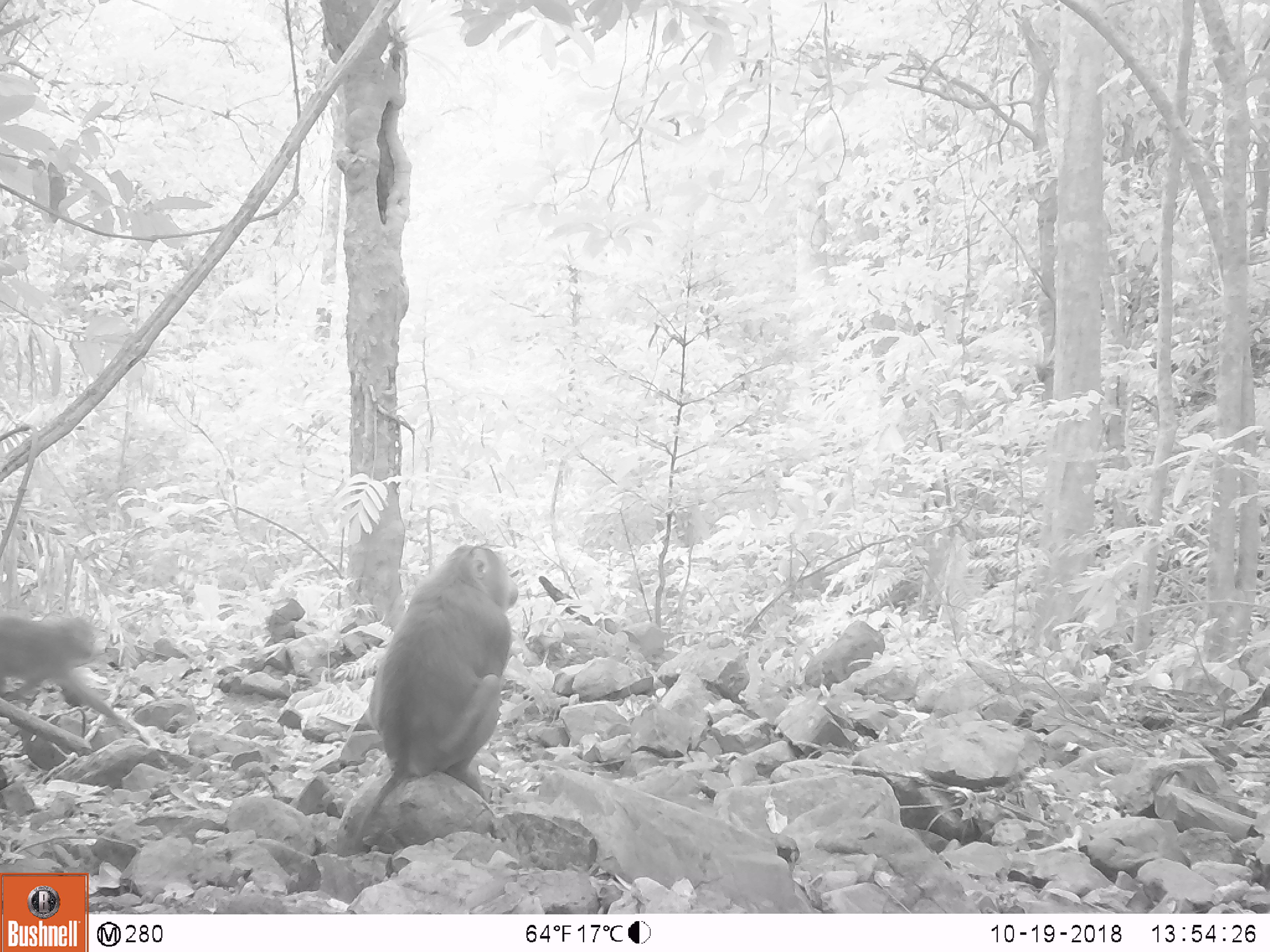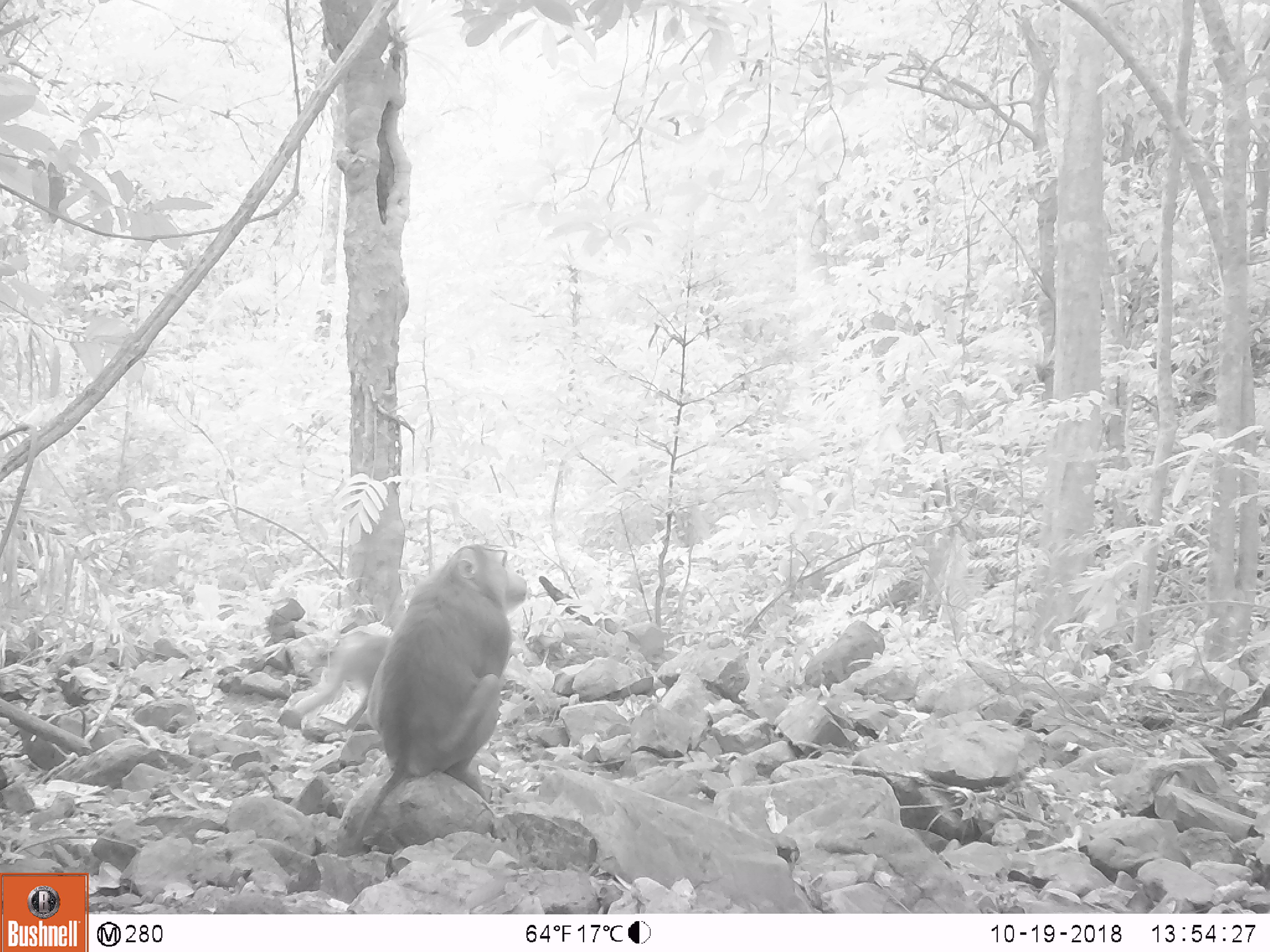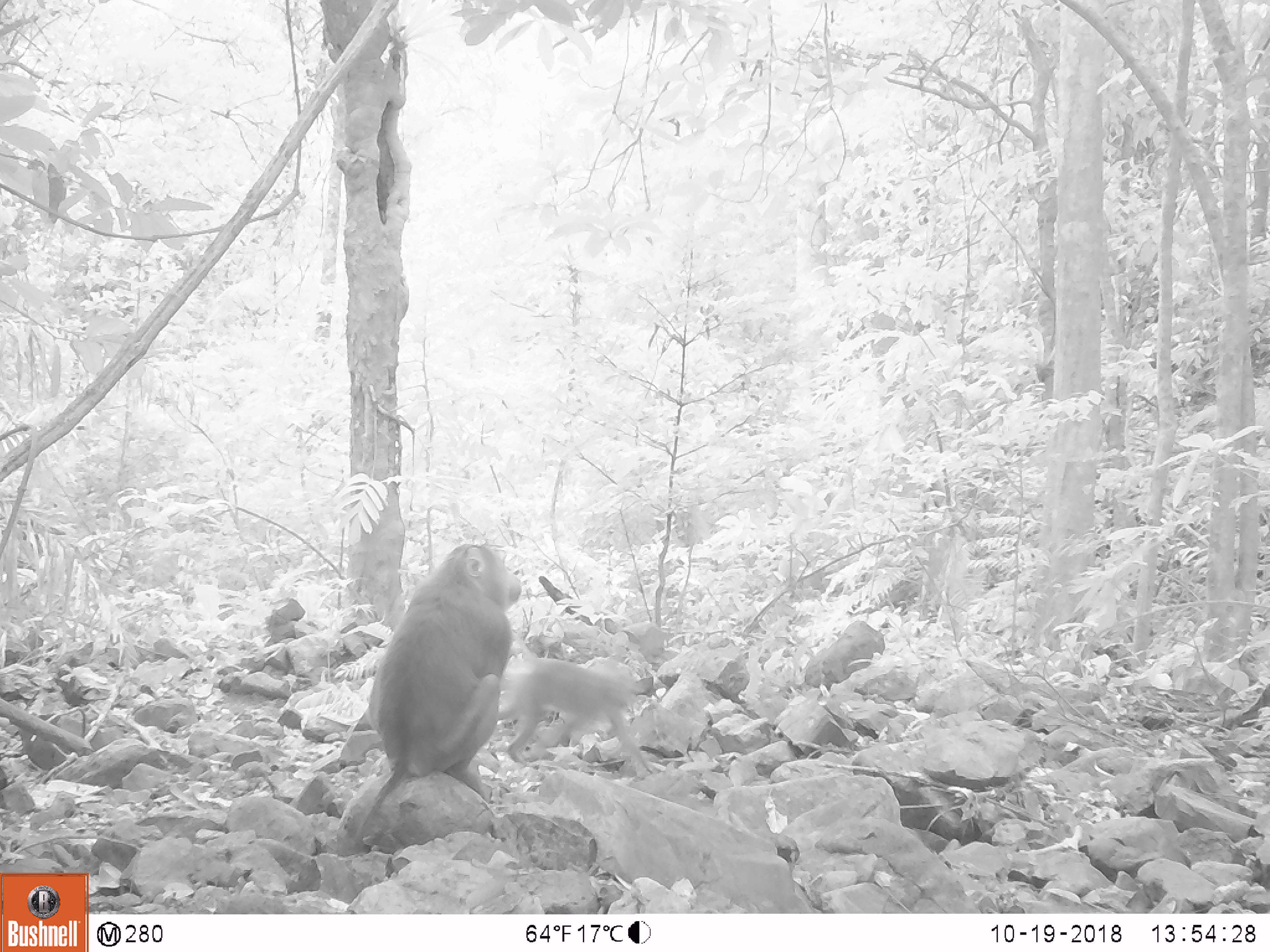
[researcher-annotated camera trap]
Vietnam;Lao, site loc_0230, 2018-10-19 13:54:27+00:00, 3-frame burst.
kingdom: Animalia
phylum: Chordata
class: Mammalia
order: Primates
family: Cercopithecidae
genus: Macaca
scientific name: Macaca nemestrina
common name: pig-tailed macaque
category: pig tailed macaque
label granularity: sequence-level